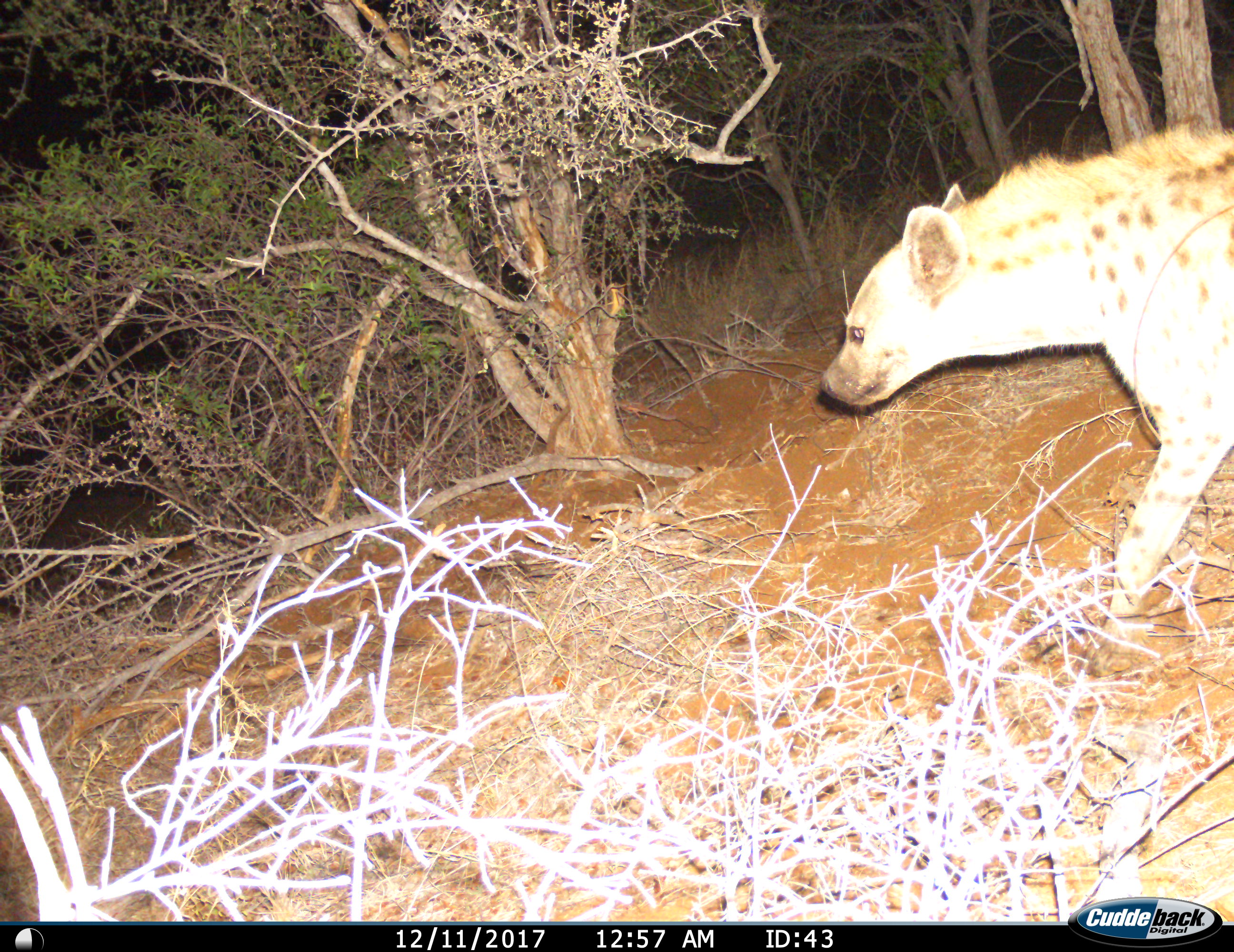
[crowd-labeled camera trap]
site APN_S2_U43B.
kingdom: Animalia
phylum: Chordata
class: Mammalia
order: Carnivora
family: Hyaenidae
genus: Crocuta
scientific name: Crocuta crocuta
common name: spotted hyena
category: hyenaspotted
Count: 1.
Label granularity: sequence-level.